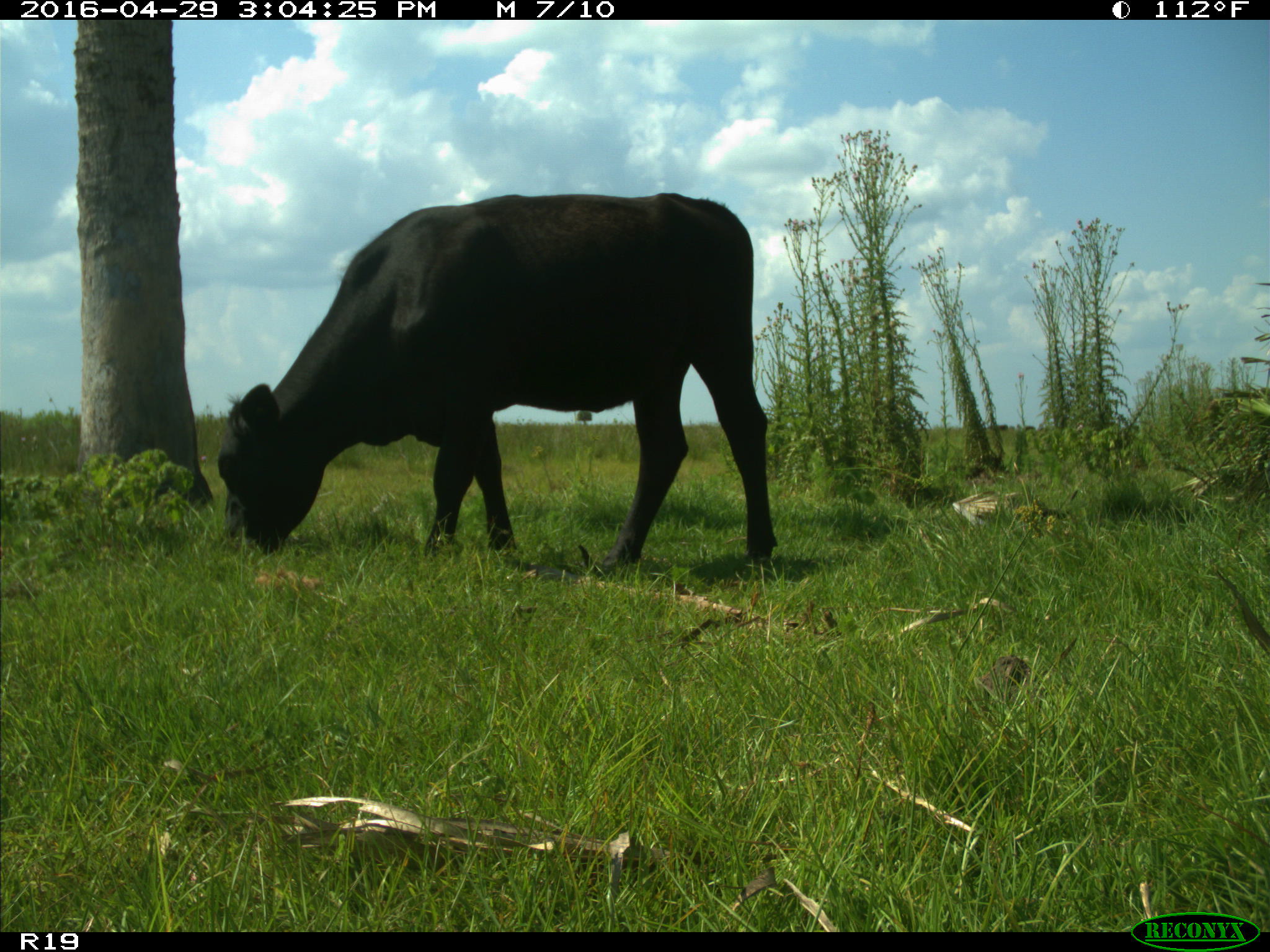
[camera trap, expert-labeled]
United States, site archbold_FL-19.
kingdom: Animalia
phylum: Chordata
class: Mammalia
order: Artiodactyla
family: Bovidae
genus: Bos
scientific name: Bos taurus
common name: domestic cow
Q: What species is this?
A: Bos taurus (domestic cow).